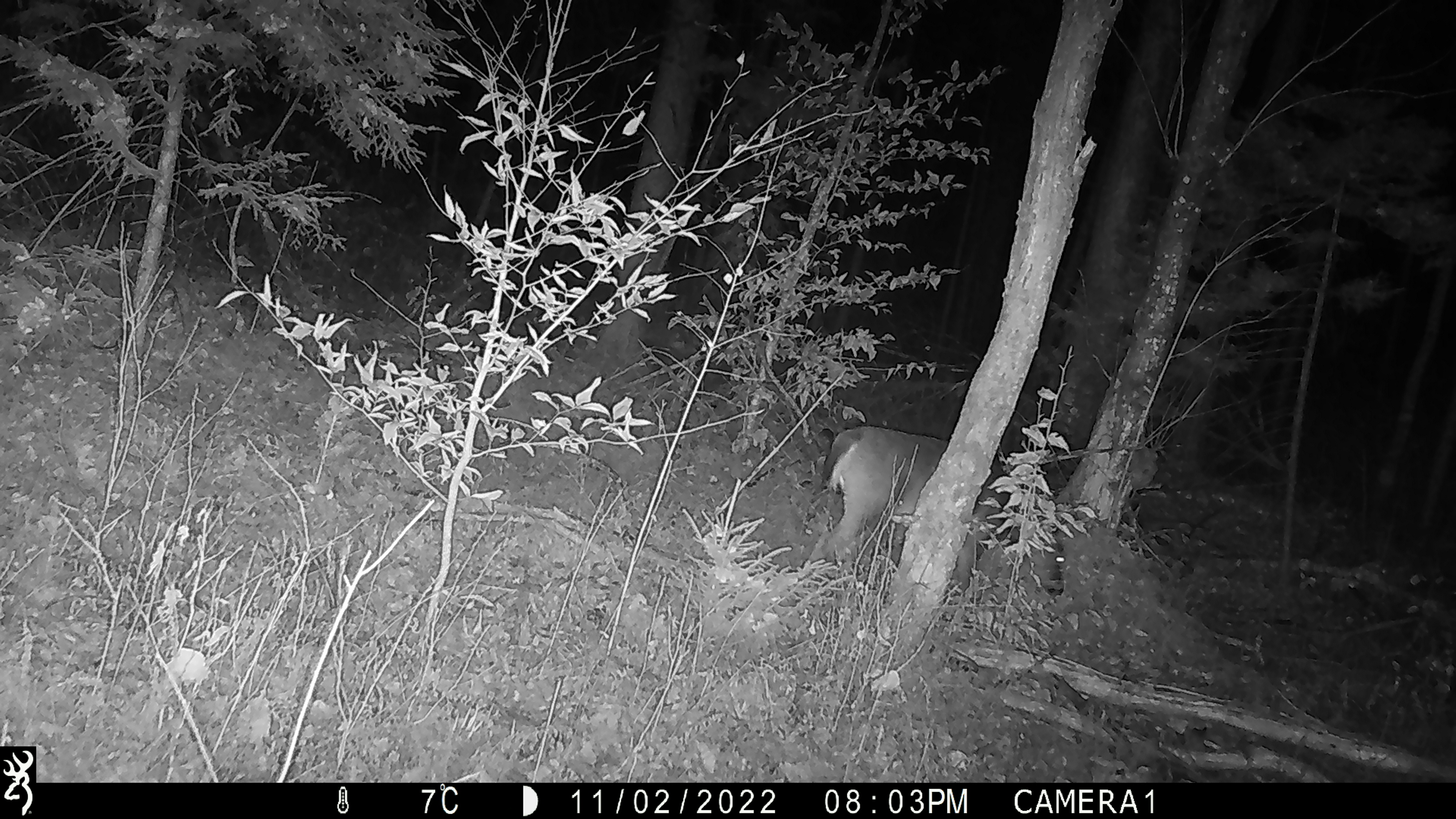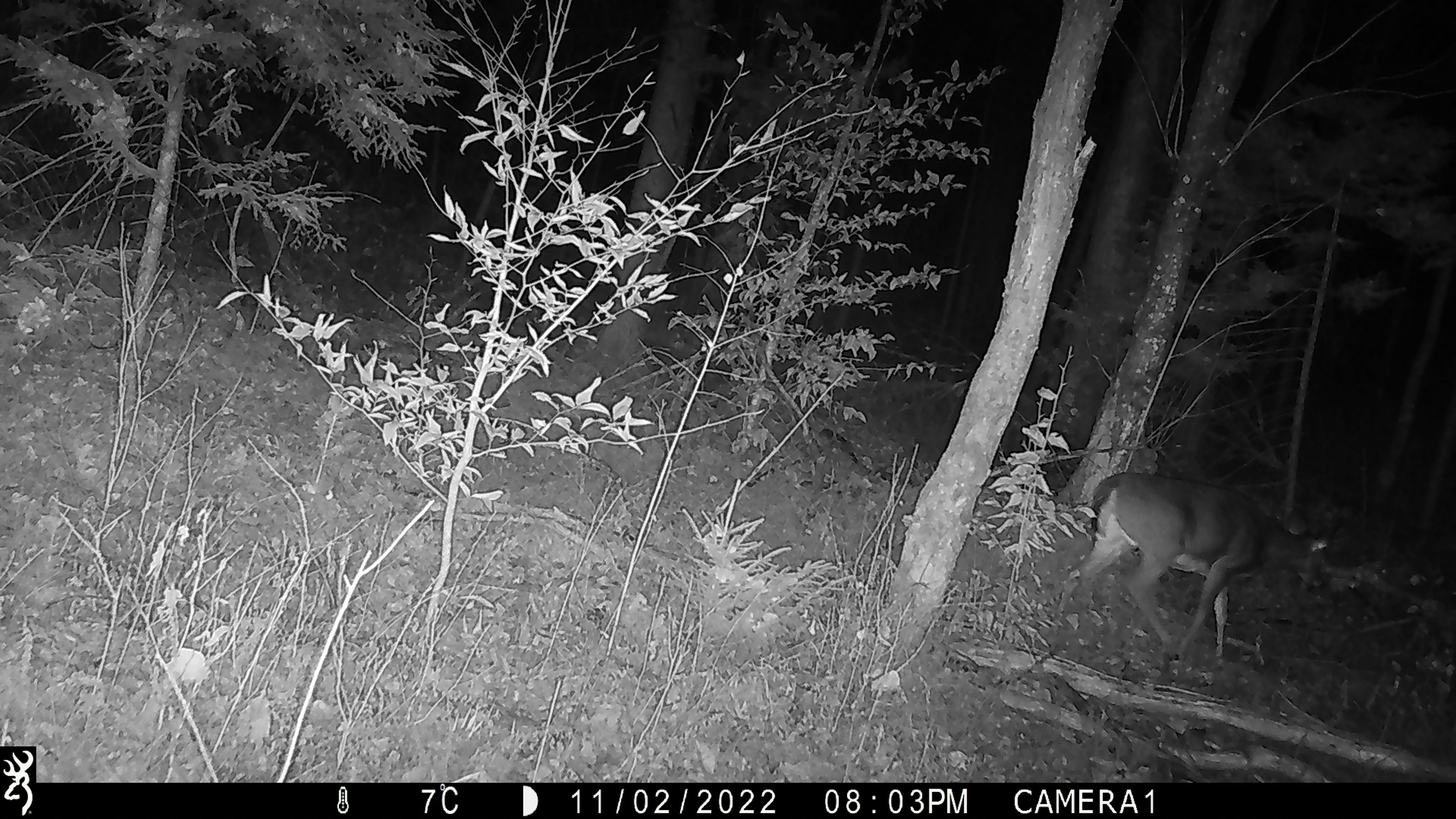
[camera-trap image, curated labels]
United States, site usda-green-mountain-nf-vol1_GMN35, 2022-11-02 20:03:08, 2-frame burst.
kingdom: Animalia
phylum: Chordata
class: Mammalia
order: Artiodactyla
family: Cervidae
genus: Odocoileus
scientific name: Odocoileus virginianus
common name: white-tailed deer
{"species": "white-tailed deer (Odocoileus virginianus)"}